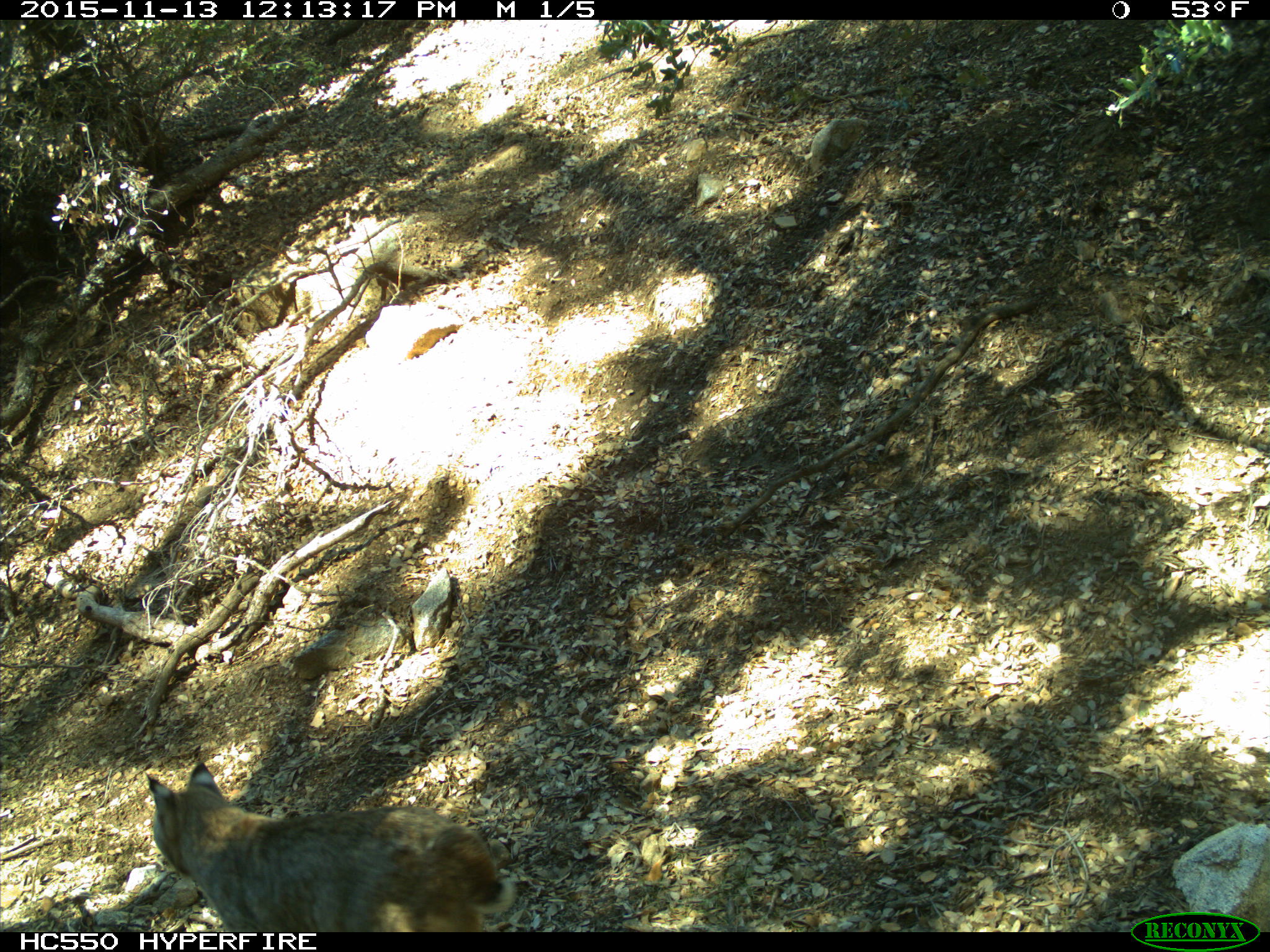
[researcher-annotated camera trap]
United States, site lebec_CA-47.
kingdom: Animalia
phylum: Chordata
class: Mammalia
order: Carnivora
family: Felidae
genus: Lynx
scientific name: Lynx rufus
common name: bobcat